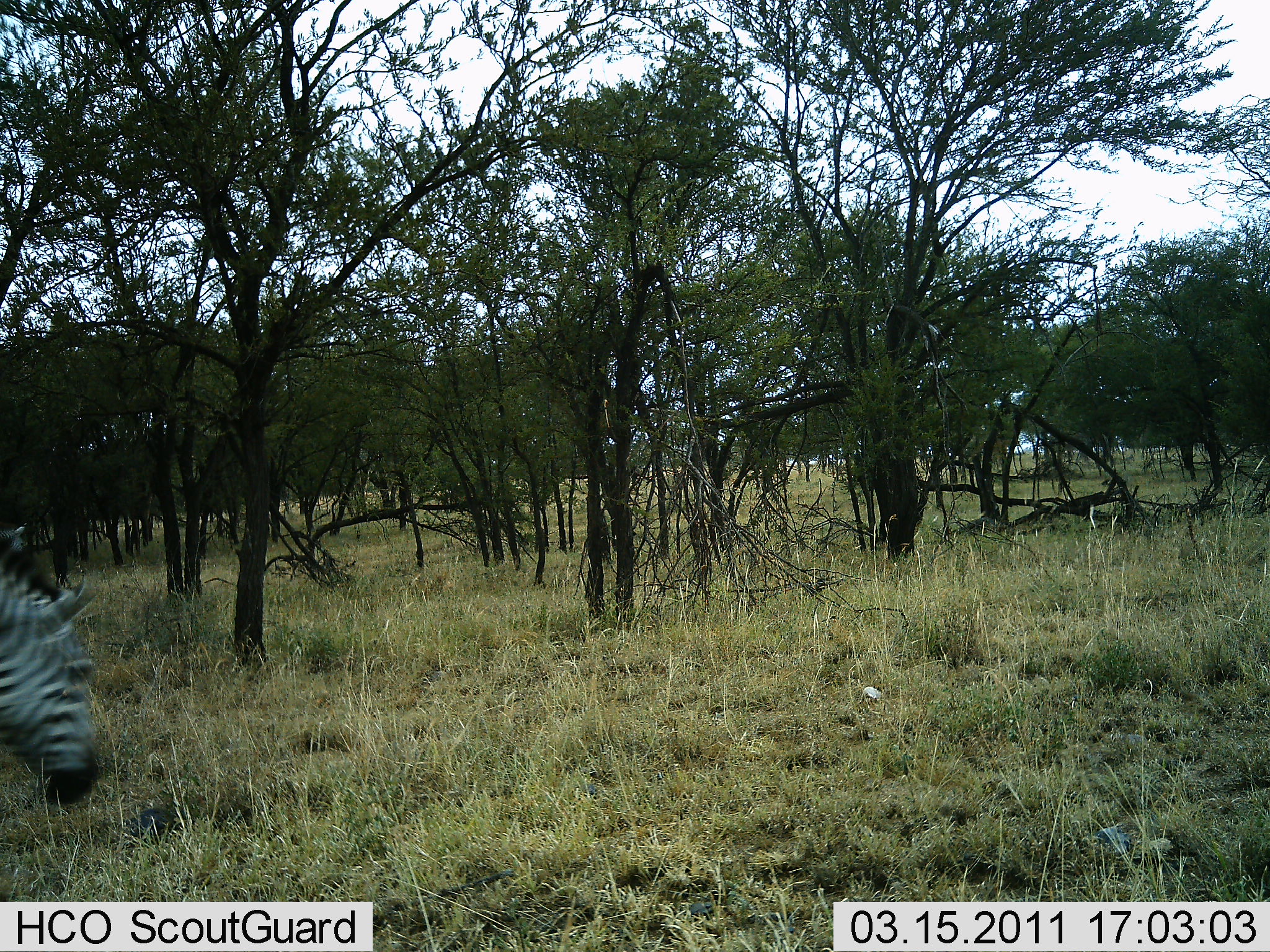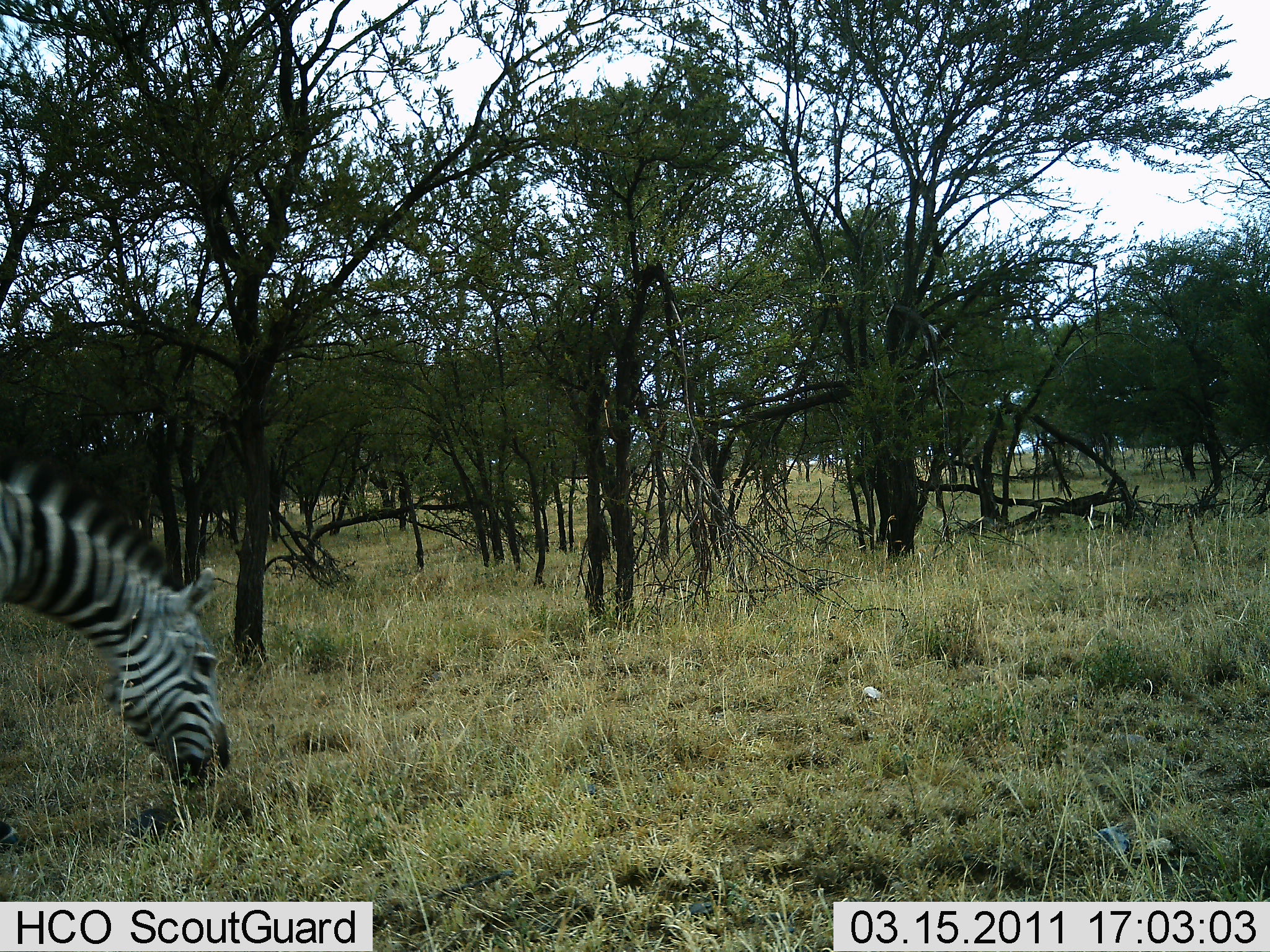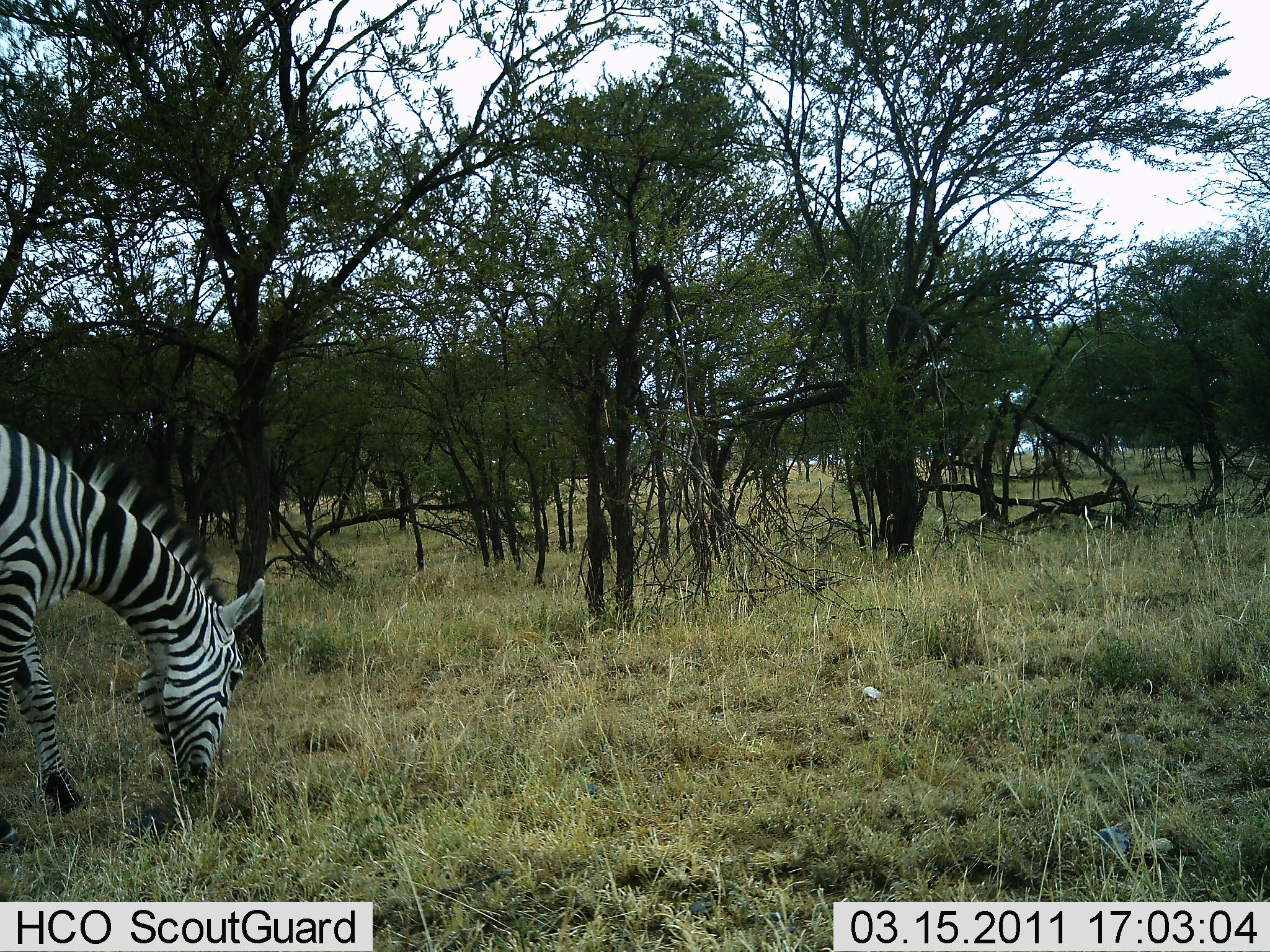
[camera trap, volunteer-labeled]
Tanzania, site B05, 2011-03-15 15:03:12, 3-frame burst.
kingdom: Animalia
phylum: Chordata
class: Mammalia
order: Perissodactyla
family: Equidae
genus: Equus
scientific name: Equus quagga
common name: plains zebra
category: zebra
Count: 1.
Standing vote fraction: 15%.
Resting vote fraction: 0%.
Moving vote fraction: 23%.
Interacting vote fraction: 0%.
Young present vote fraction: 0%.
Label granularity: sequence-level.